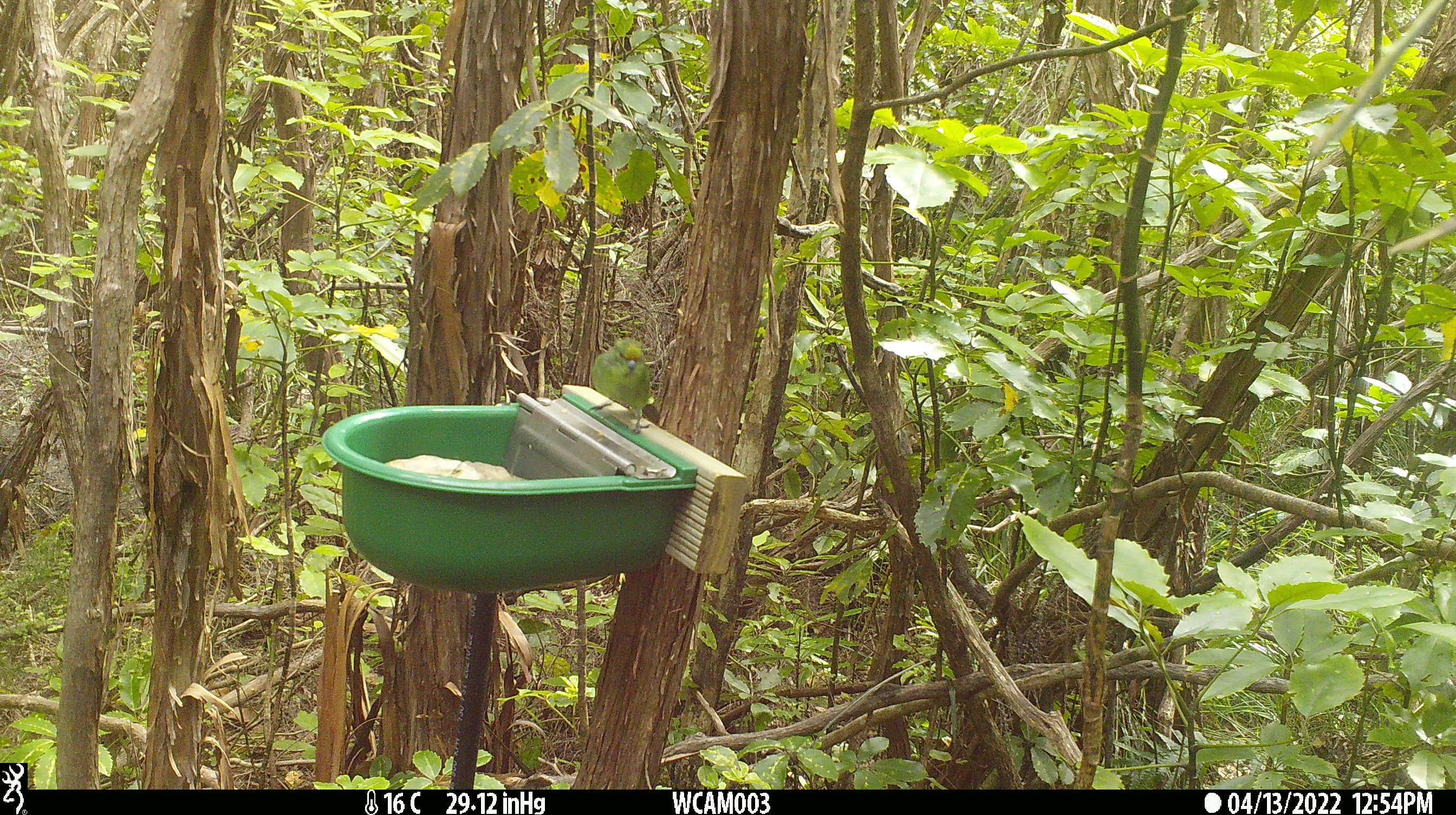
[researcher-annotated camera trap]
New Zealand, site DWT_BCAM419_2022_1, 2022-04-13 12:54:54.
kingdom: Animalia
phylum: Chordata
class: Aves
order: Psittaciformes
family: Psittaculidae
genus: Cyanoramphus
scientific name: Cyanoramphus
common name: parakeet